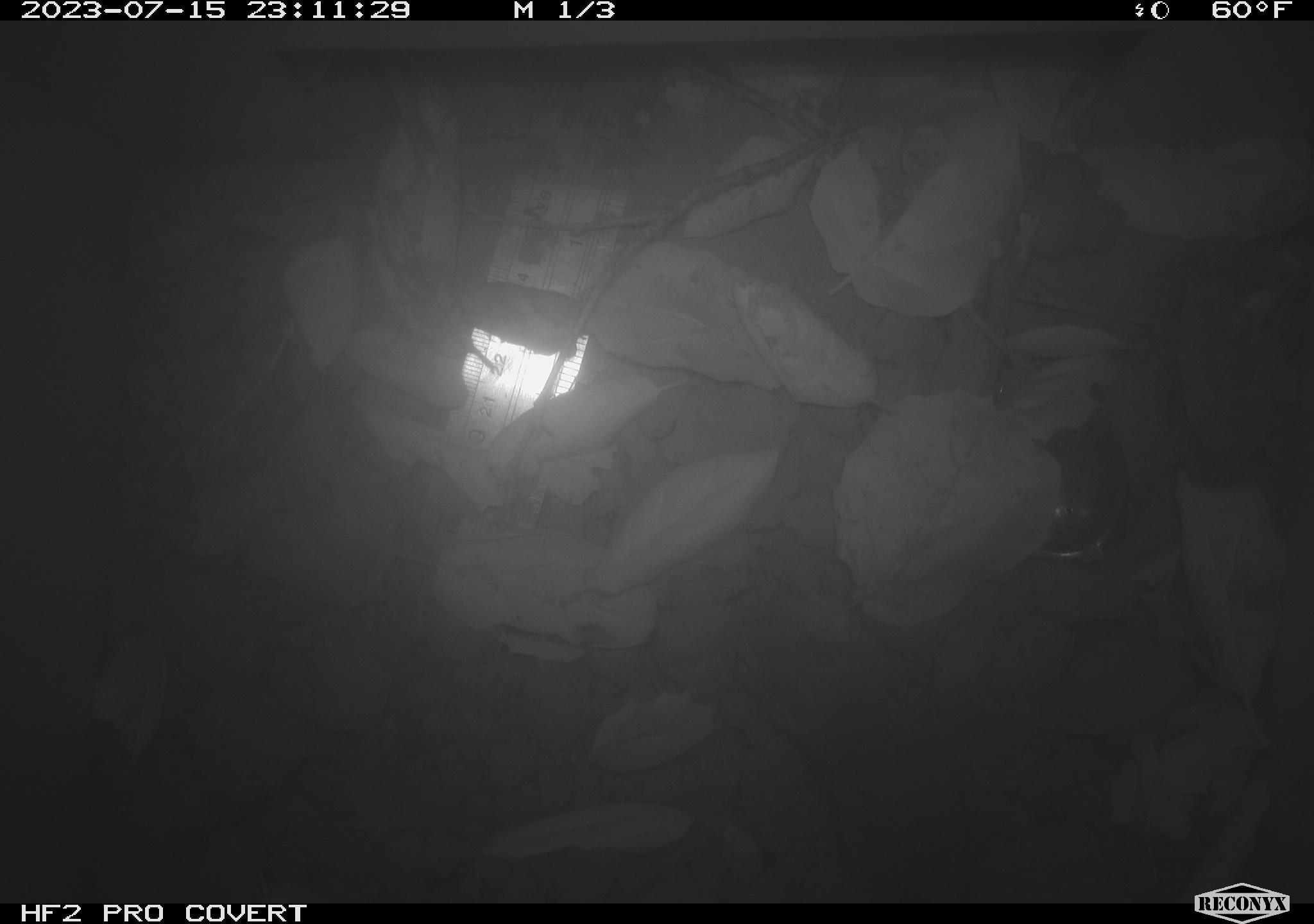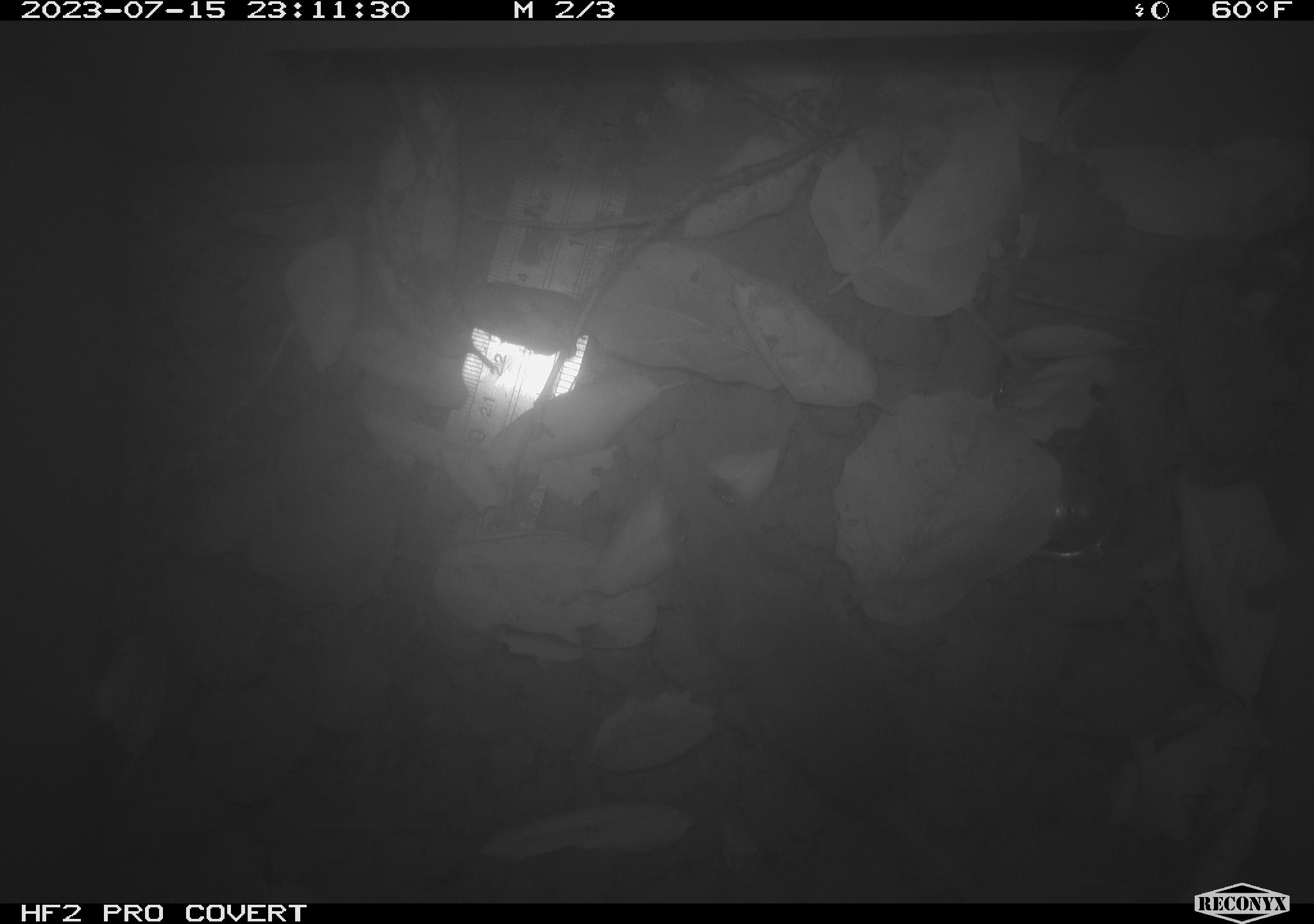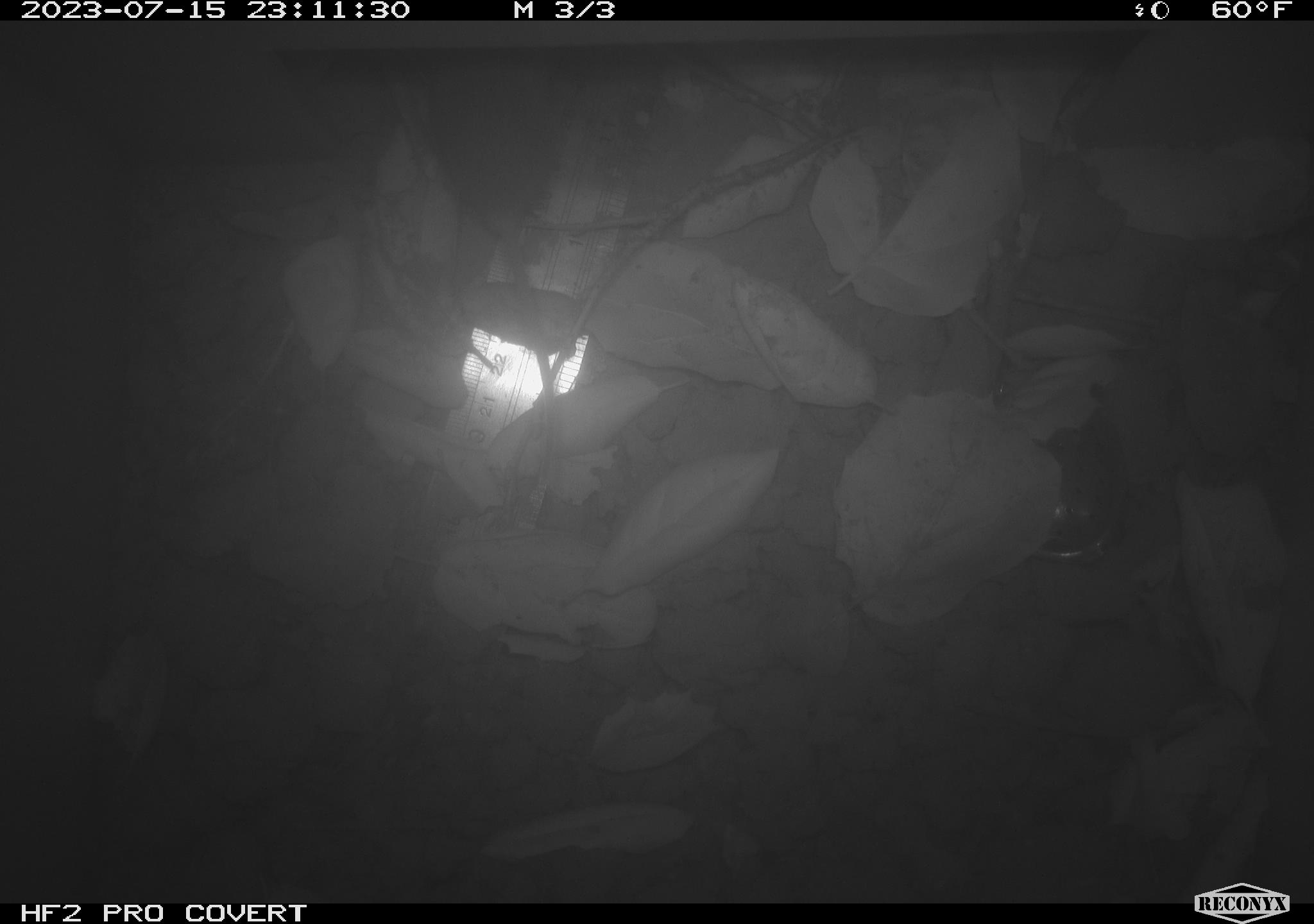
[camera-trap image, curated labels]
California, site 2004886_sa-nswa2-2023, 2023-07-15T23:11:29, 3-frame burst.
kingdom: Animalia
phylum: Chordata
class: Mammalia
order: Rodentia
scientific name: Rodentia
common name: mouse species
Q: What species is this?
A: Mouse species (Rodentia).